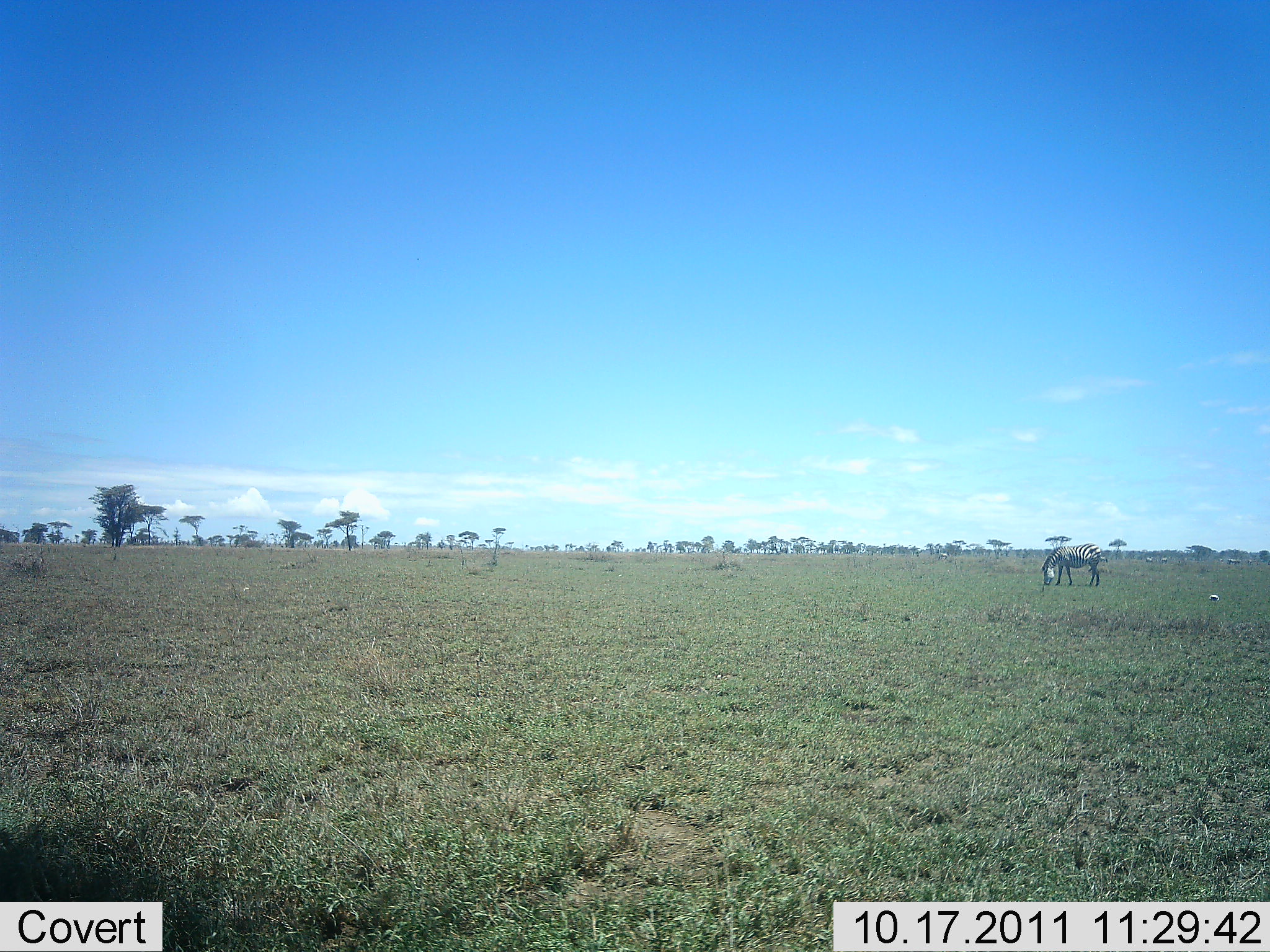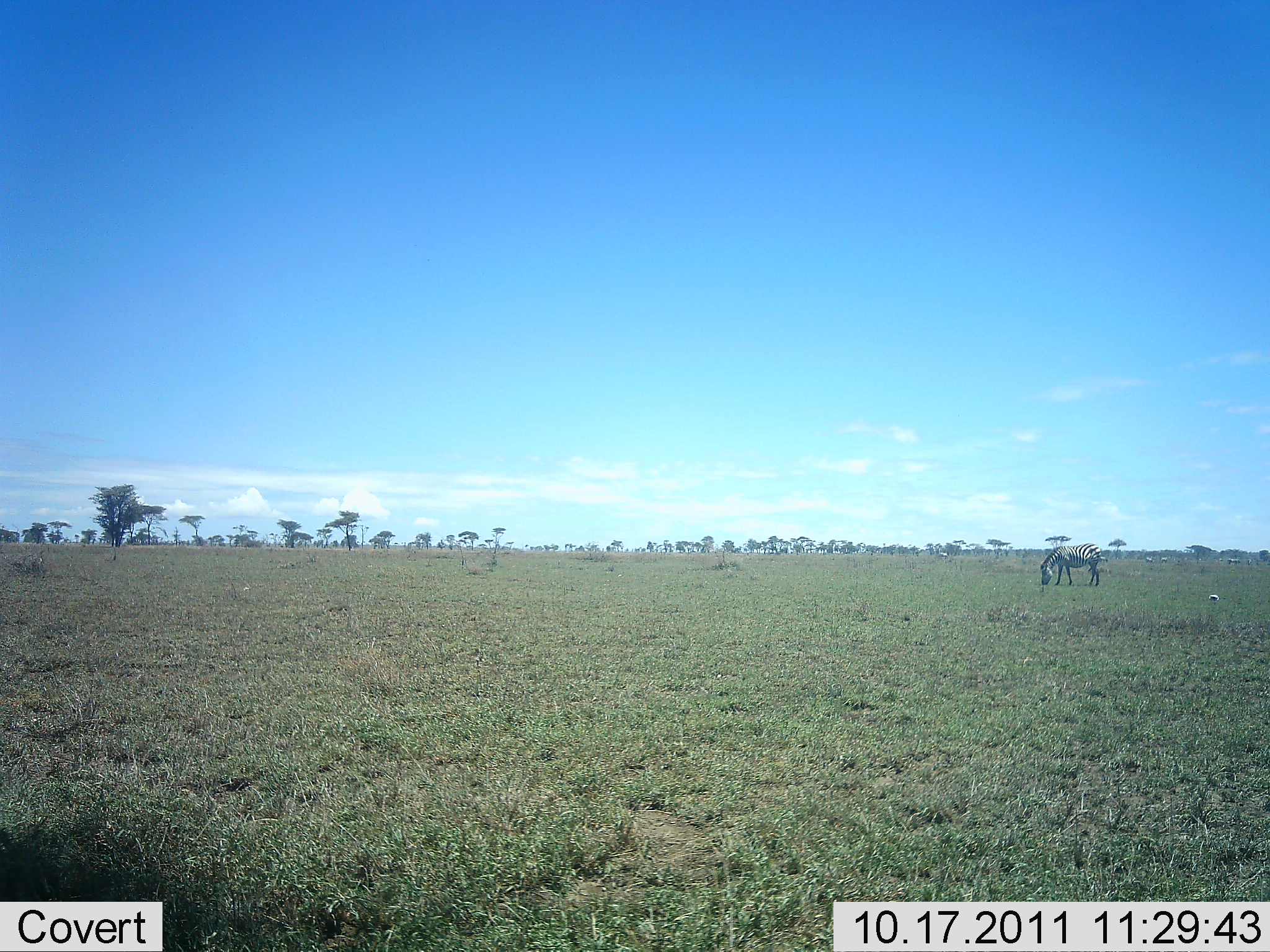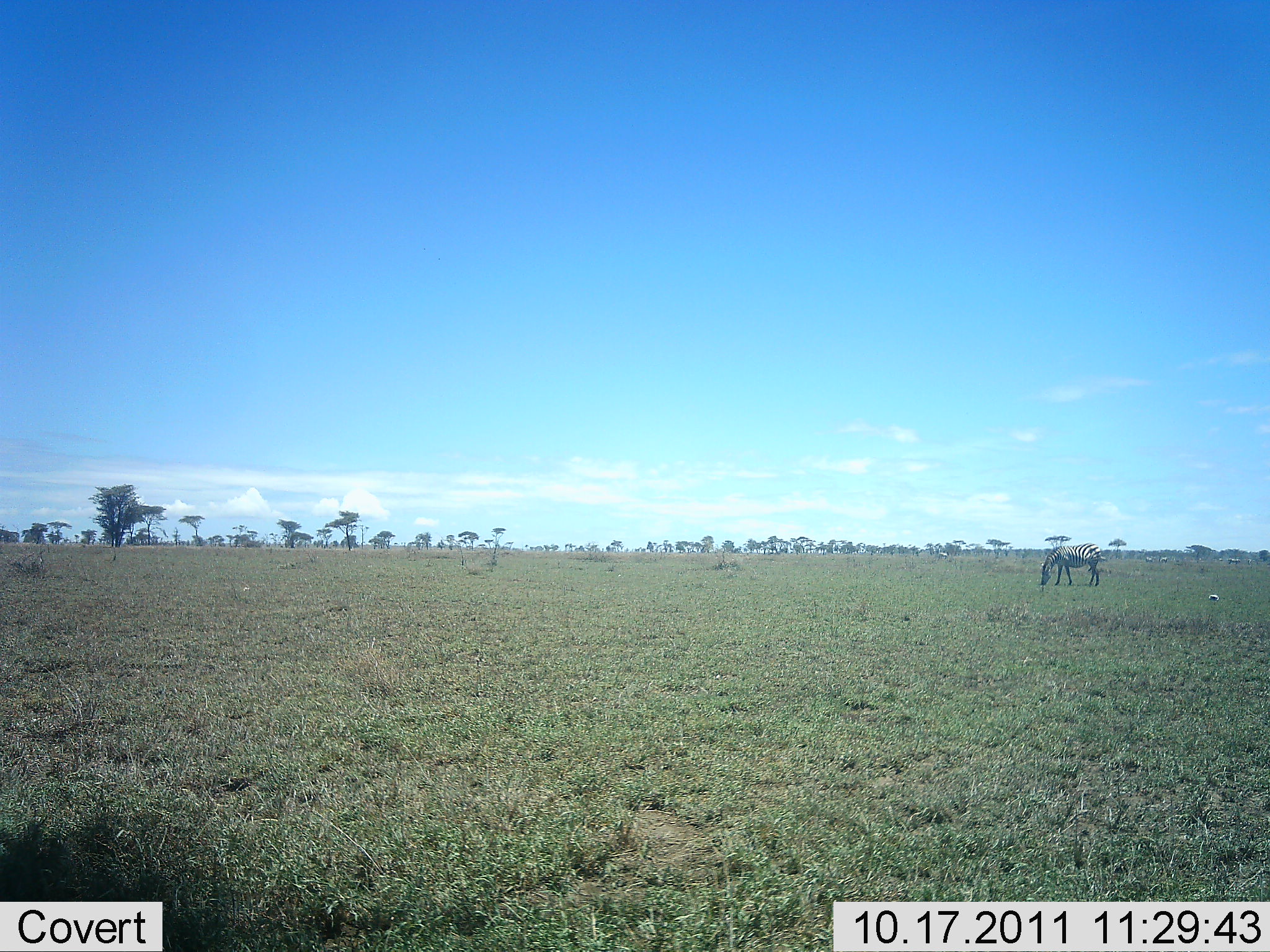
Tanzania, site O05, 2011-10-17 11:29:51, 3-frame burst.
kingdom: Animalia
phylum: Chordata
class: Mammalia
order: Perissodactyla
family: Equidae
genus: Equus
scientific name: Equus quagga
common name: plains zebra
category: zebra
Zebra (plains zebra) (Equus quagga), count 1. Behavior (volunteer vote fractions): standing 18%, resting 0%, moving 0%, interacting 0%. Young present (vote fraction): 0%. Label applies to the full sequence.